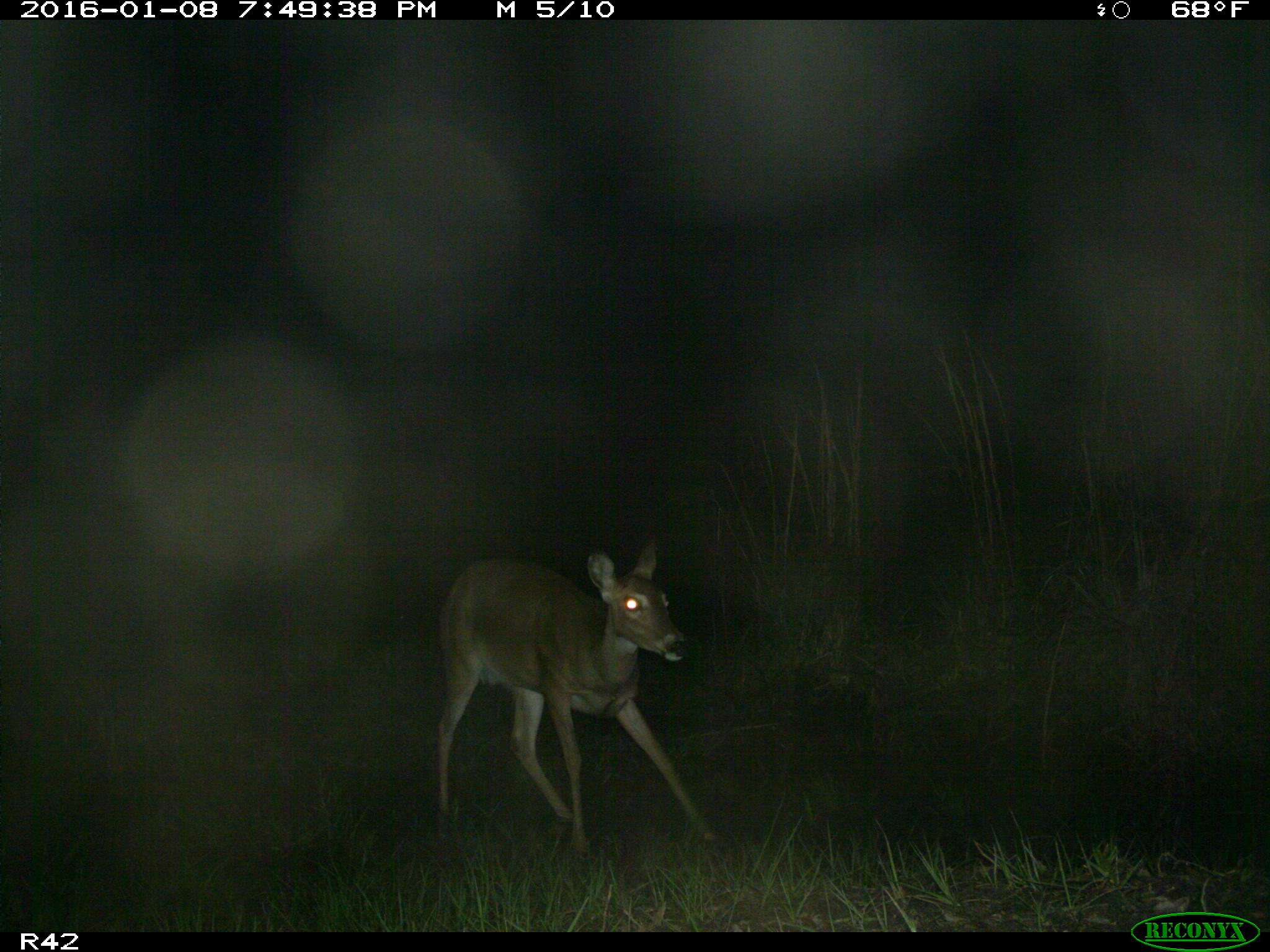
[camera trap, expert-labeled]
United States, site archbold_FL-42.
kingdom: Animalia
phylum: Chordata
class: Mammalia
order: Artiodactyla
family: Cervidae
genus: Odocoileus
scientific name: Odocoileus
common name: deer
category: unidentified deer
Unidentified deer (deer) (Odocoileus).